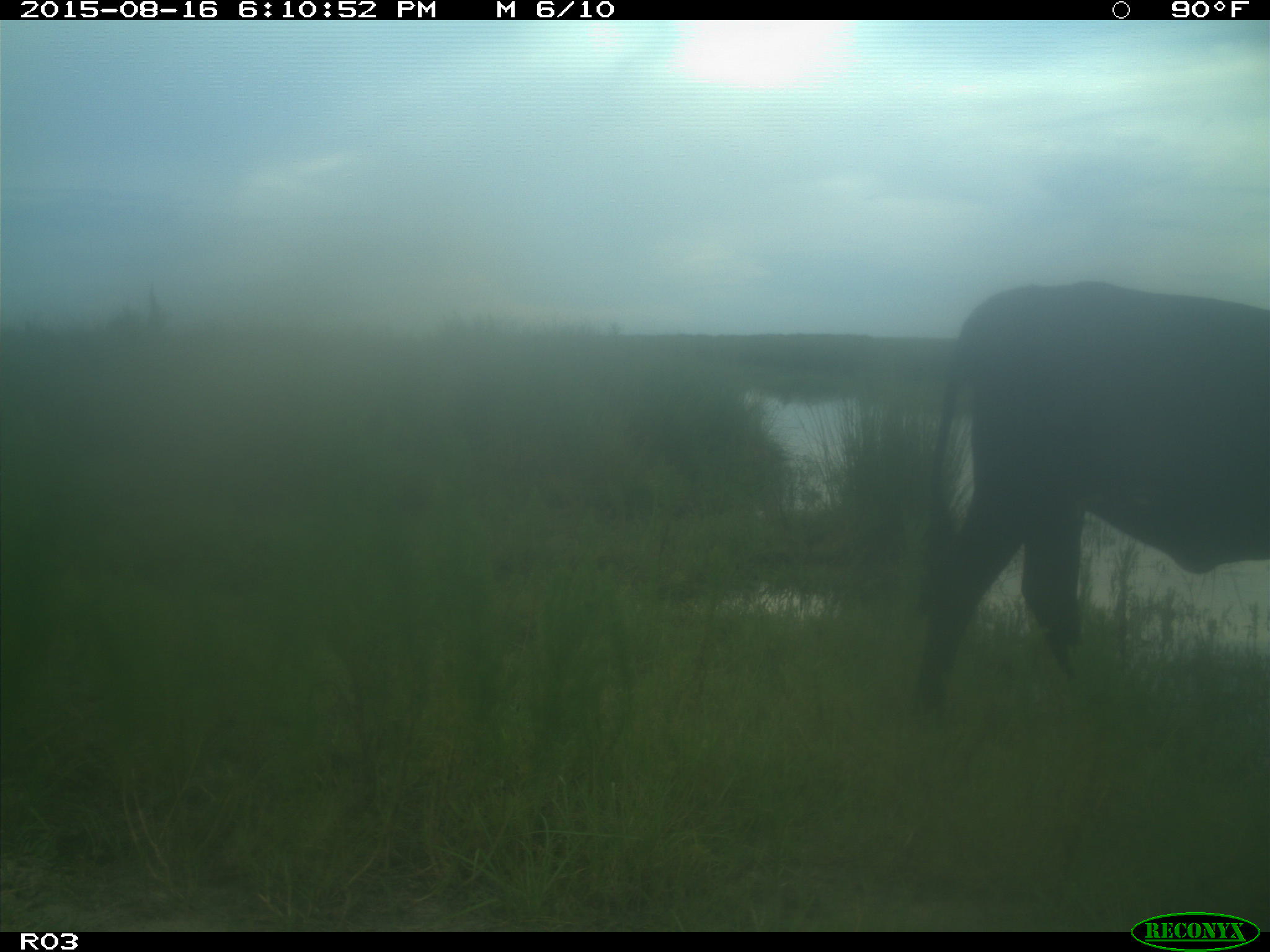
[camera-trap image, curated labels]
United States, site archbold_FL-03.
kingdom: Animalia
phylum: Chordata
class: Mammalia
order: Artiodactyla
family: Bovidae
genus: Bos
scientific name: Bos taurus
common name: domestic cow